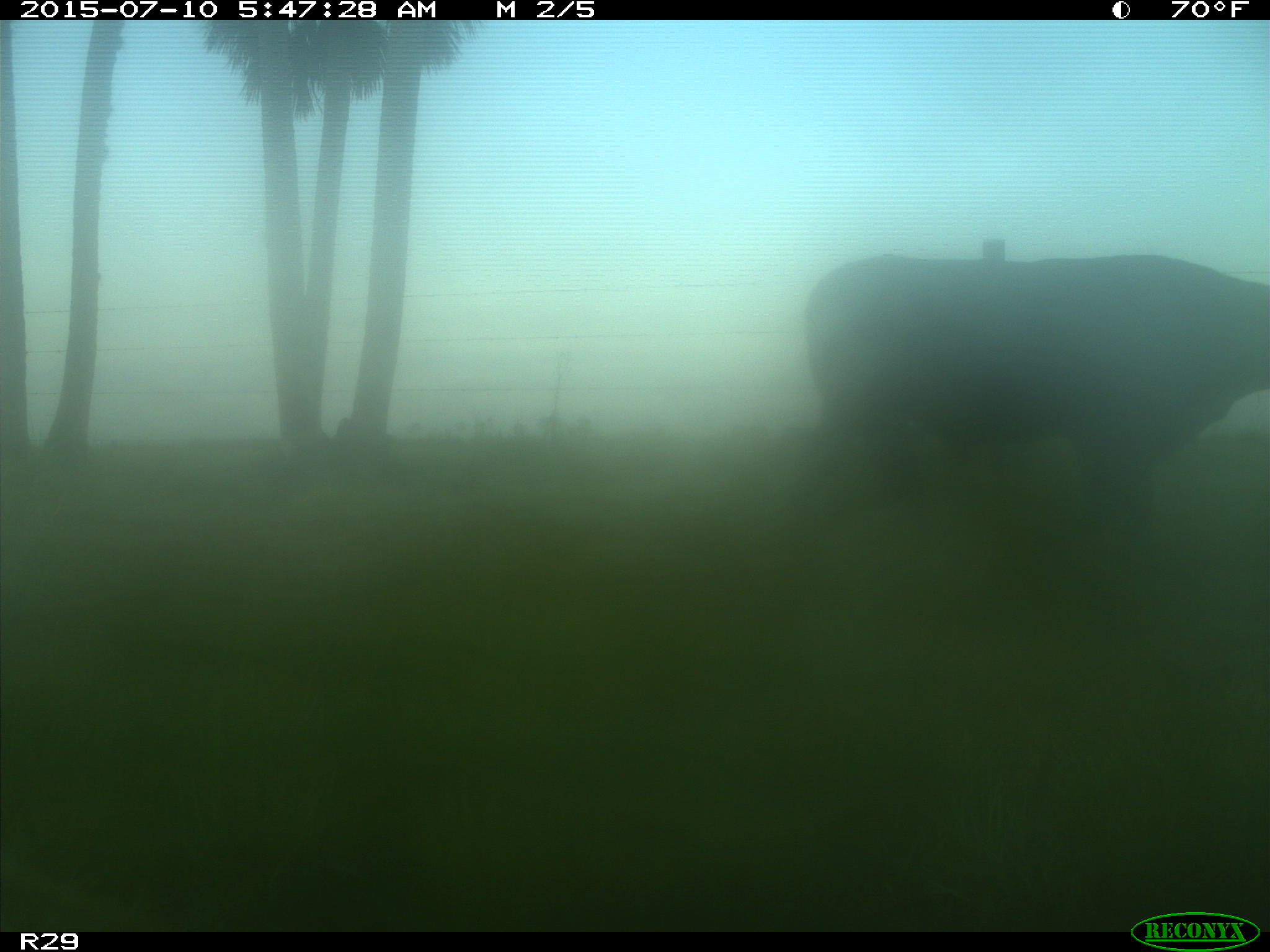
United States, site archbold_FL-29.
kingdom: Animalia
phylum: Chordata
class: Mammalia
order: Artiodactyla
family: Bovidae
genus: Bos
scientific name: Bos taurus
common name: domestic cow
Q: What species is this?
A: Bos taurus (domestic cow).